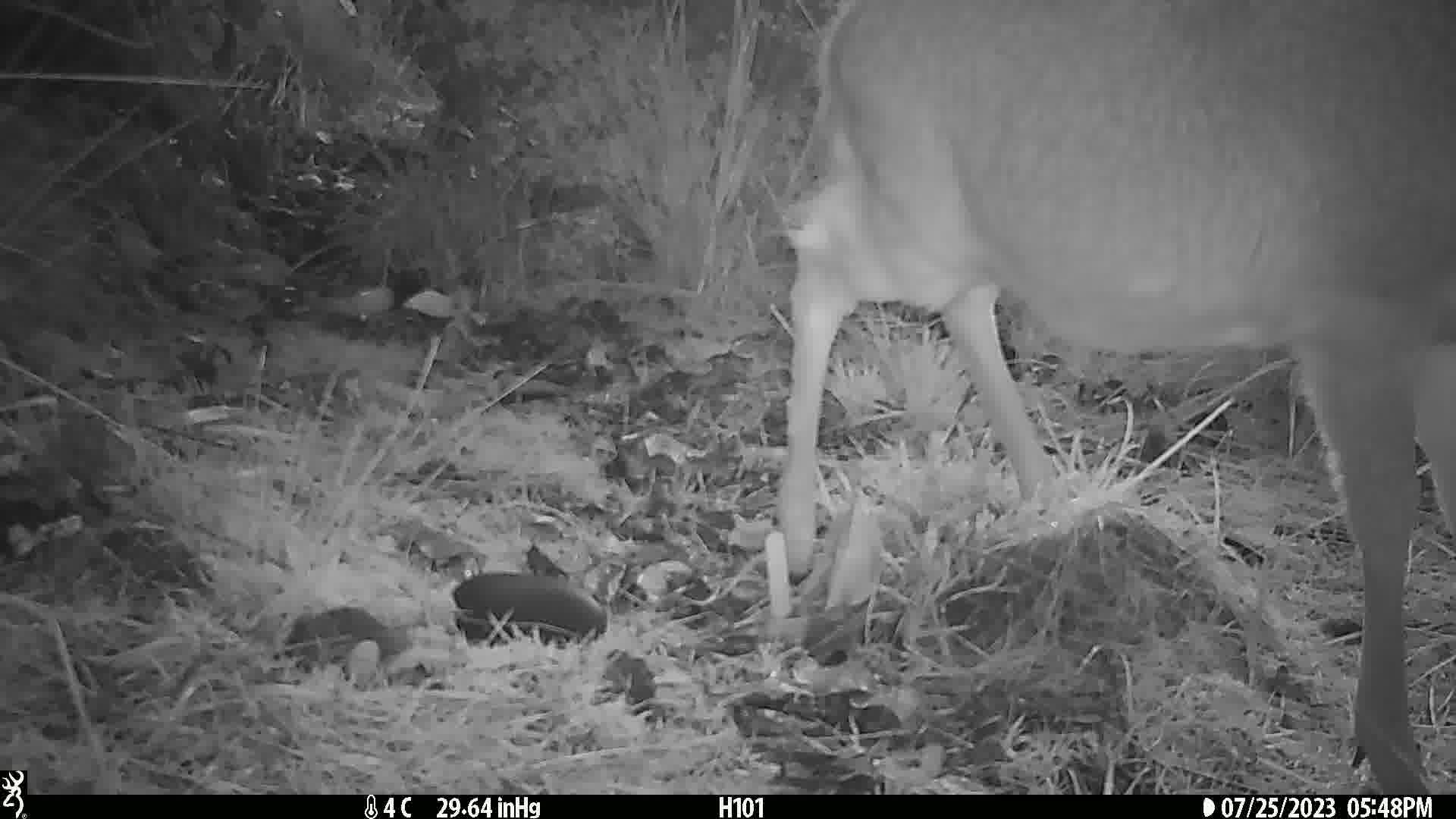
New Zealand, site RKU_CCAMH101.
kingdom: Animalia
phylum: Chordata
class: Mammalia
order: Artiodactyla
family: Cervidae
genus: Odocoileus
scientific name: Odocoileus virginianus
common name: white-tailed deer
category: white tailed deer